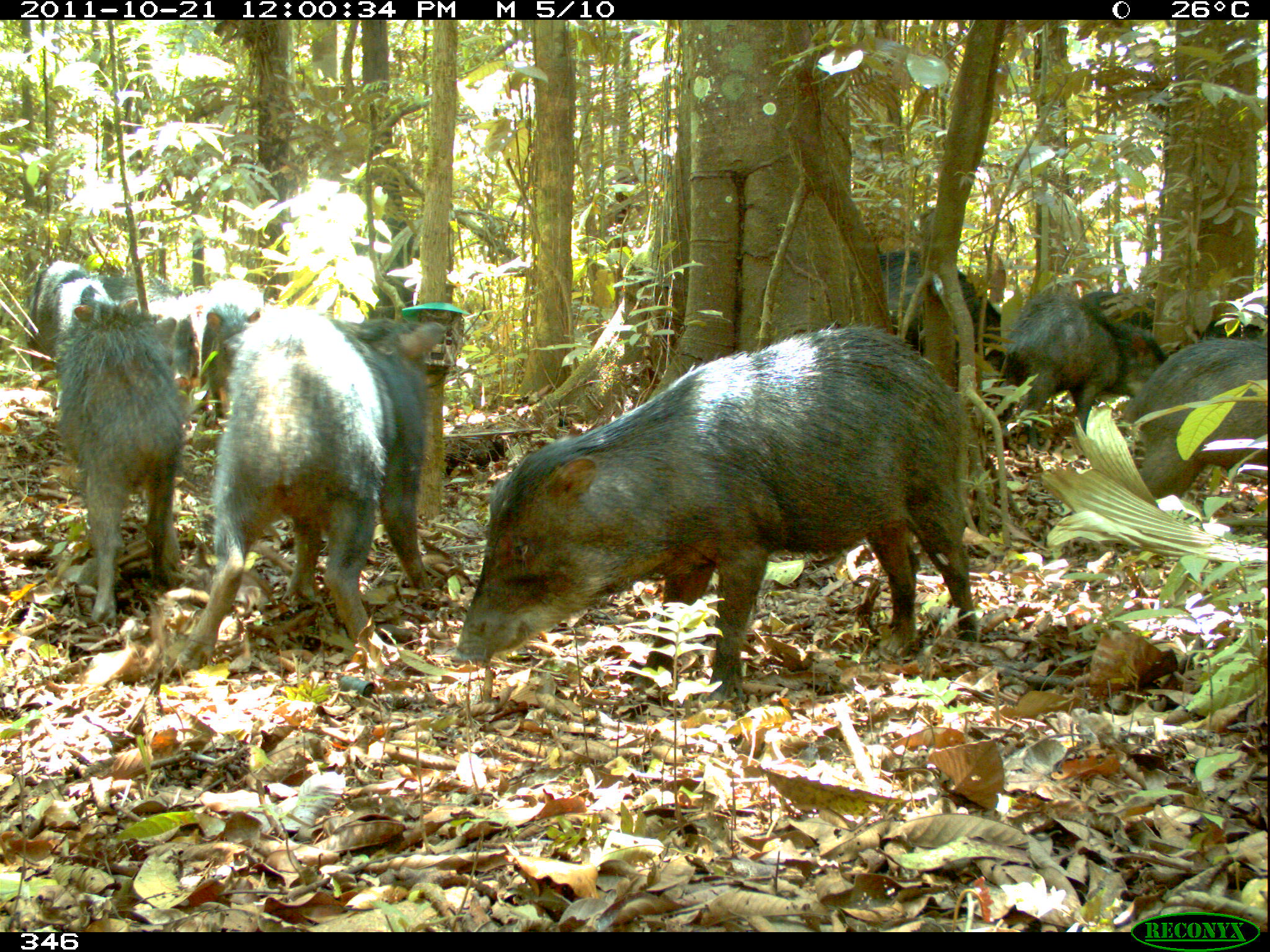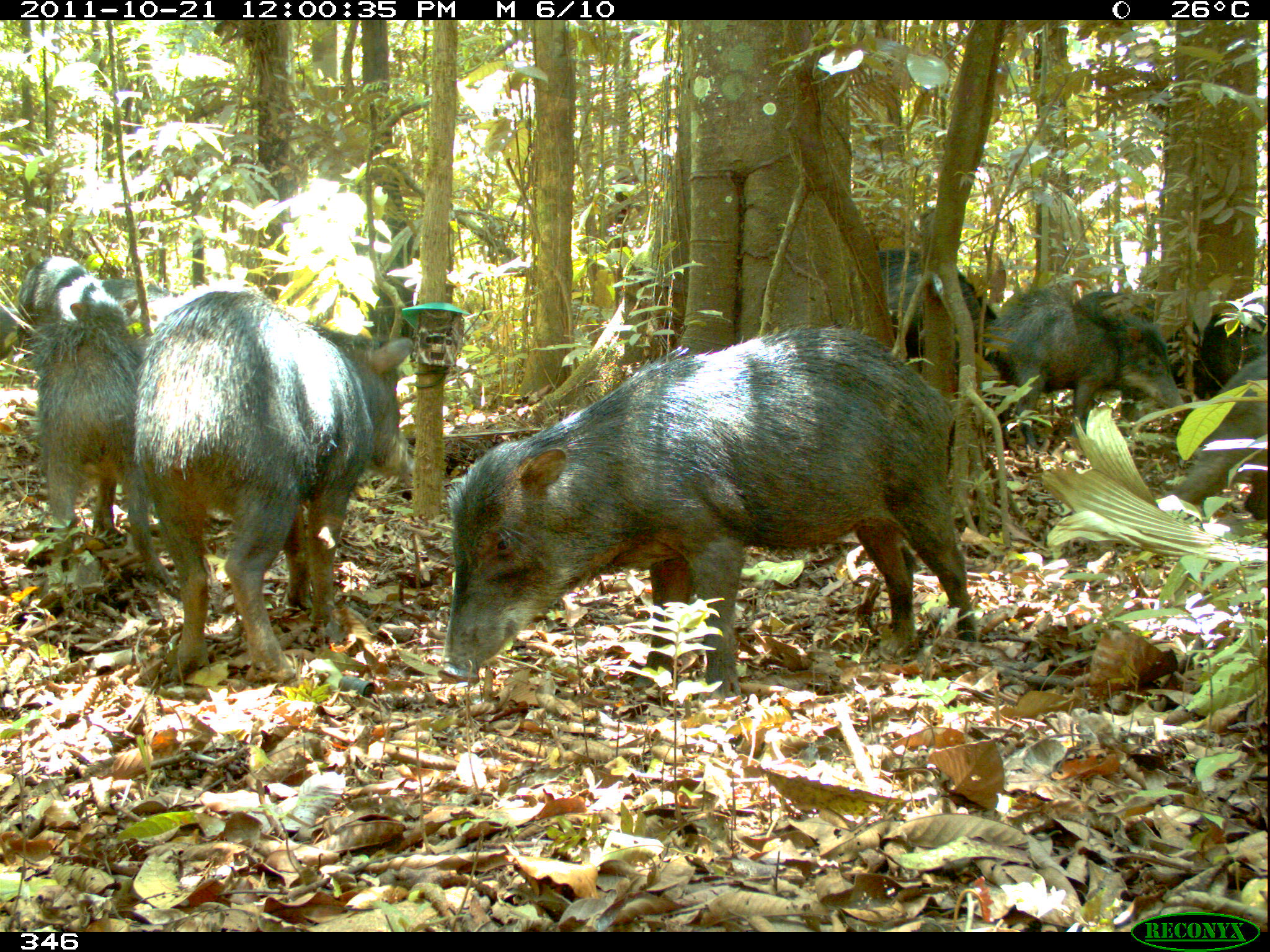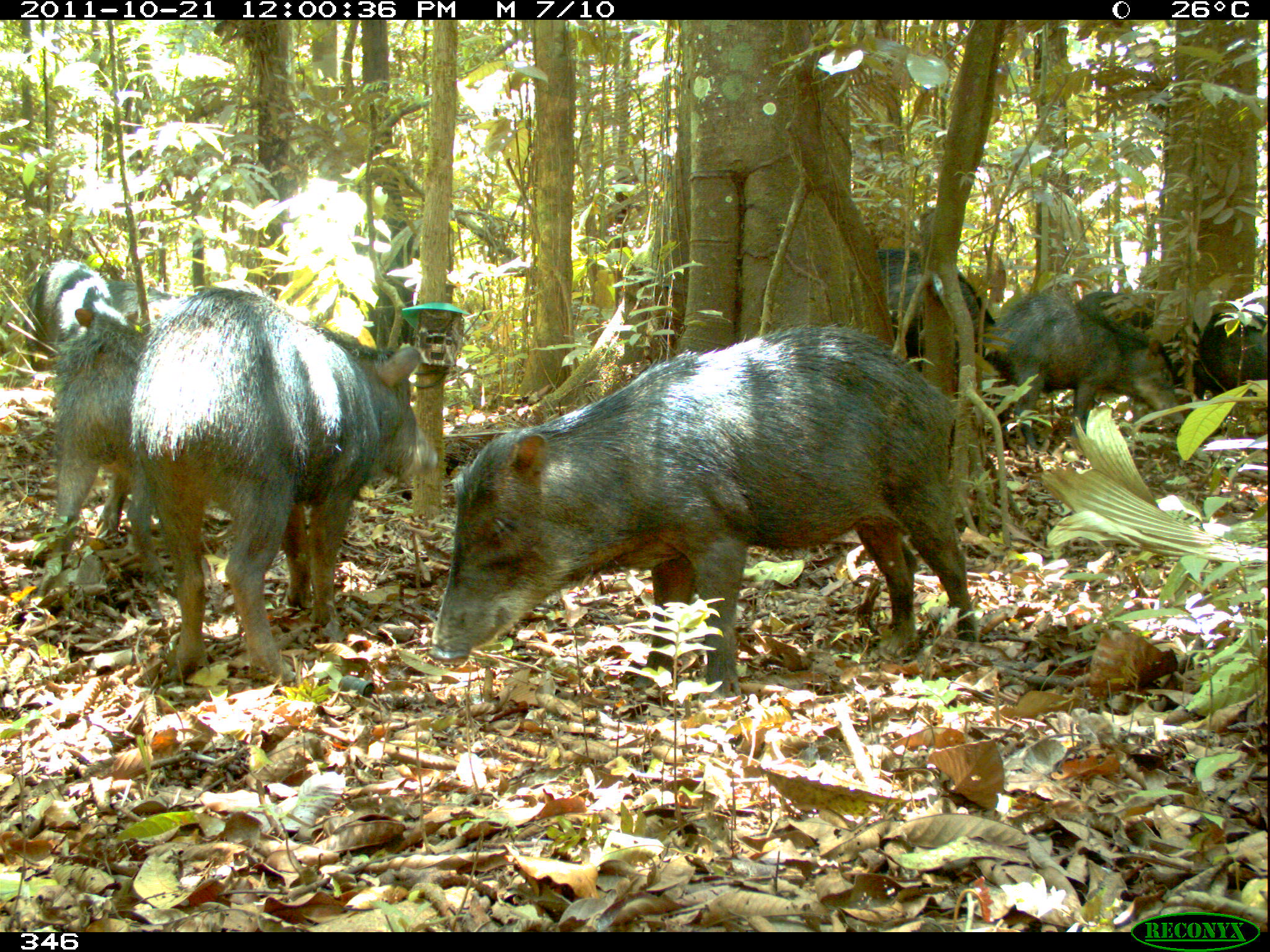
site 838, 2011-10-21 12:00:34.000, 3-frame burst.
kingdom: Animalia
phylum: Chordata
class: Mammalia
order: Artiodactyla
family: Tayassuidae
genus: Tayassu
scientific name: Tayassu pecari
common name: white-lipped peccary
Tayassu pecari (white-lipped peccary).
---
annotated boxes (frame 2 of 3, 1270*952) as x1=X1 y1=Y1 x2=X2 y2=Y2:
tayassu pecari: x1=433 y1=325 x2=981 y2=700; x1=125 y1=277 x2=415 y2=691; x1=22 y1=294 x2=172 y2=600; x1=988 y1=300 x2=1187 y2=454; x1=880 y1=246 x2=1013 y2=452; x1=1170 y1=351 x2=1266 y2=531; x1=19 y1=254 x2=99 y2=353; x1=1193 y1=296 x2=1266 y2=403; x1=102 y1=277 x2=176 y2=319; x1=1077 y1=289 x2=1156 y2=327; x1=1000 y1=284 x2=1073 y2=321; x1=2 y1=301 x2=28 y2=372